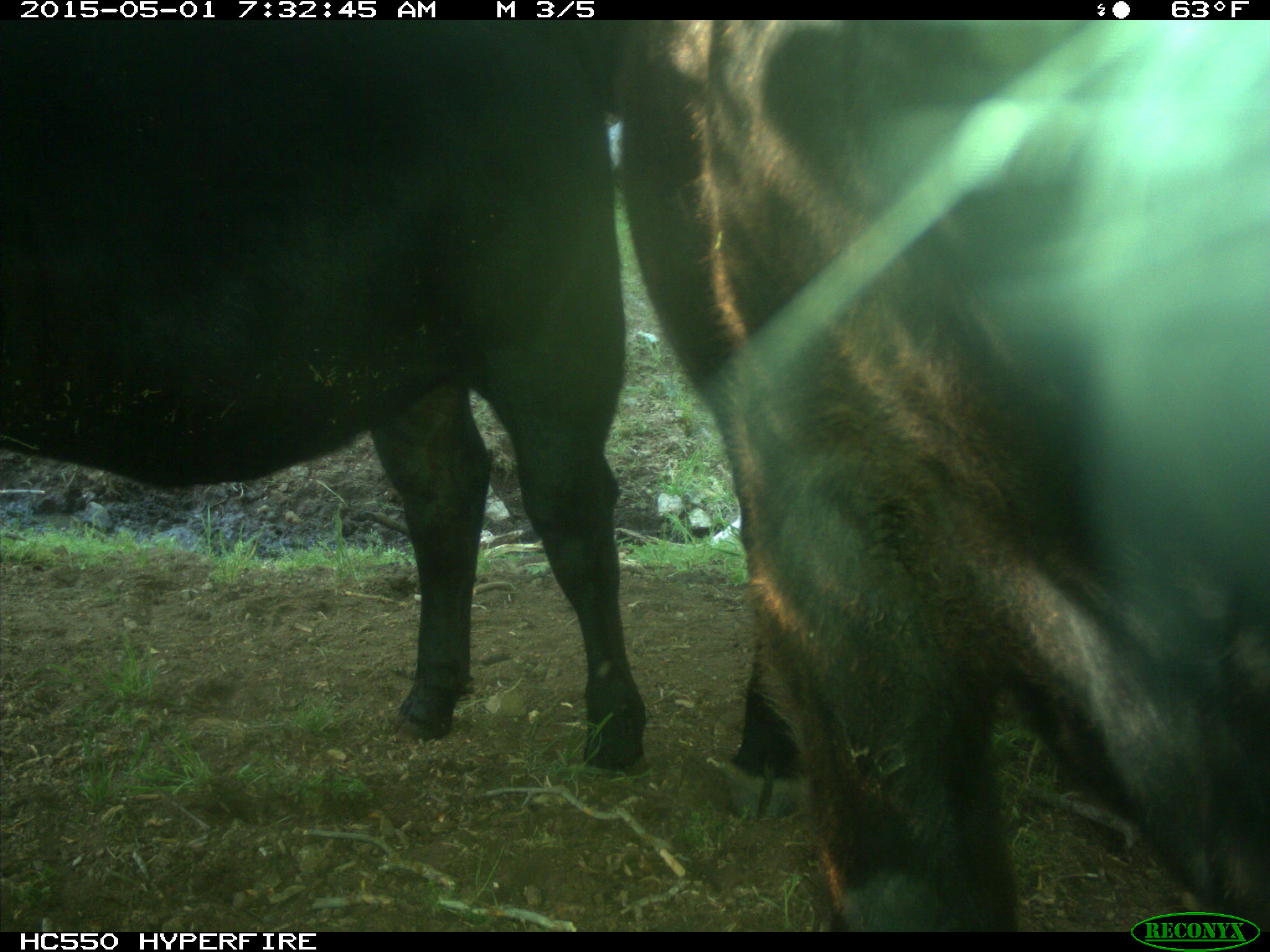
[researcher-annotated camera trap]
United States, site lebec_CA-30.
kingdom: Animalia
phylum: Chordata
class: Mammalia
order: Artiodactyla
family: Bovidae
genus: Bos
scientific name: Bos taurus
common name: domestic cow